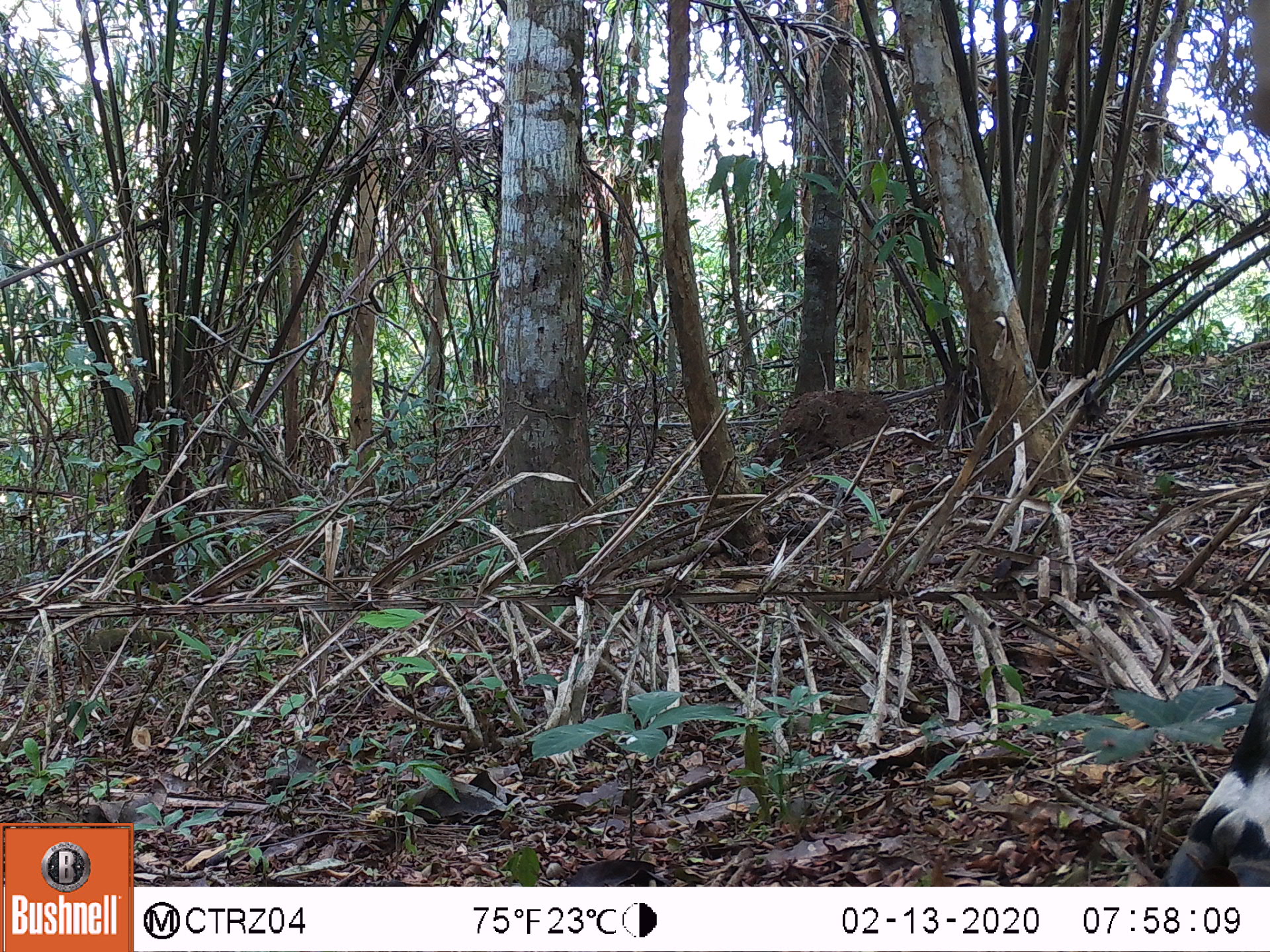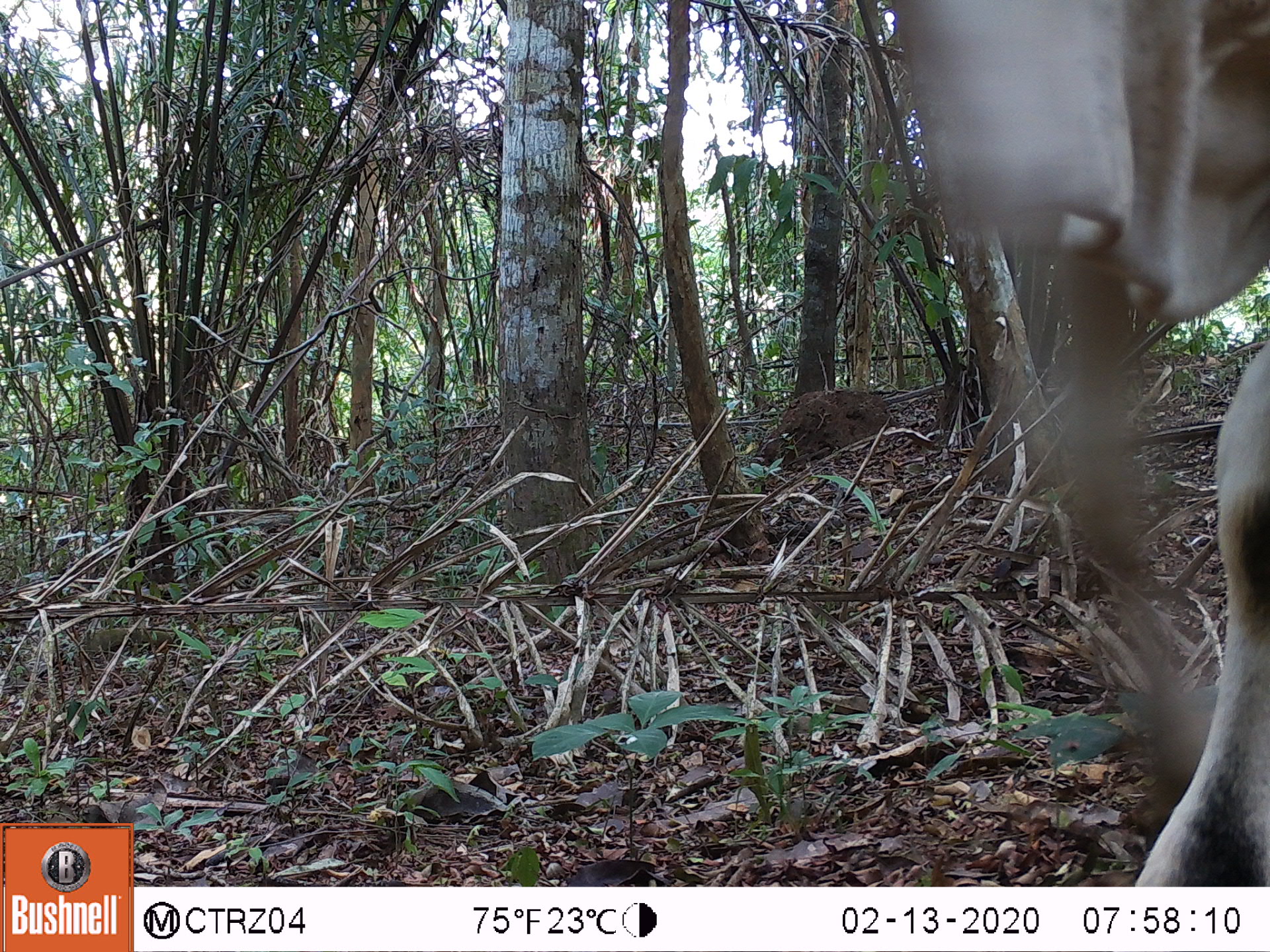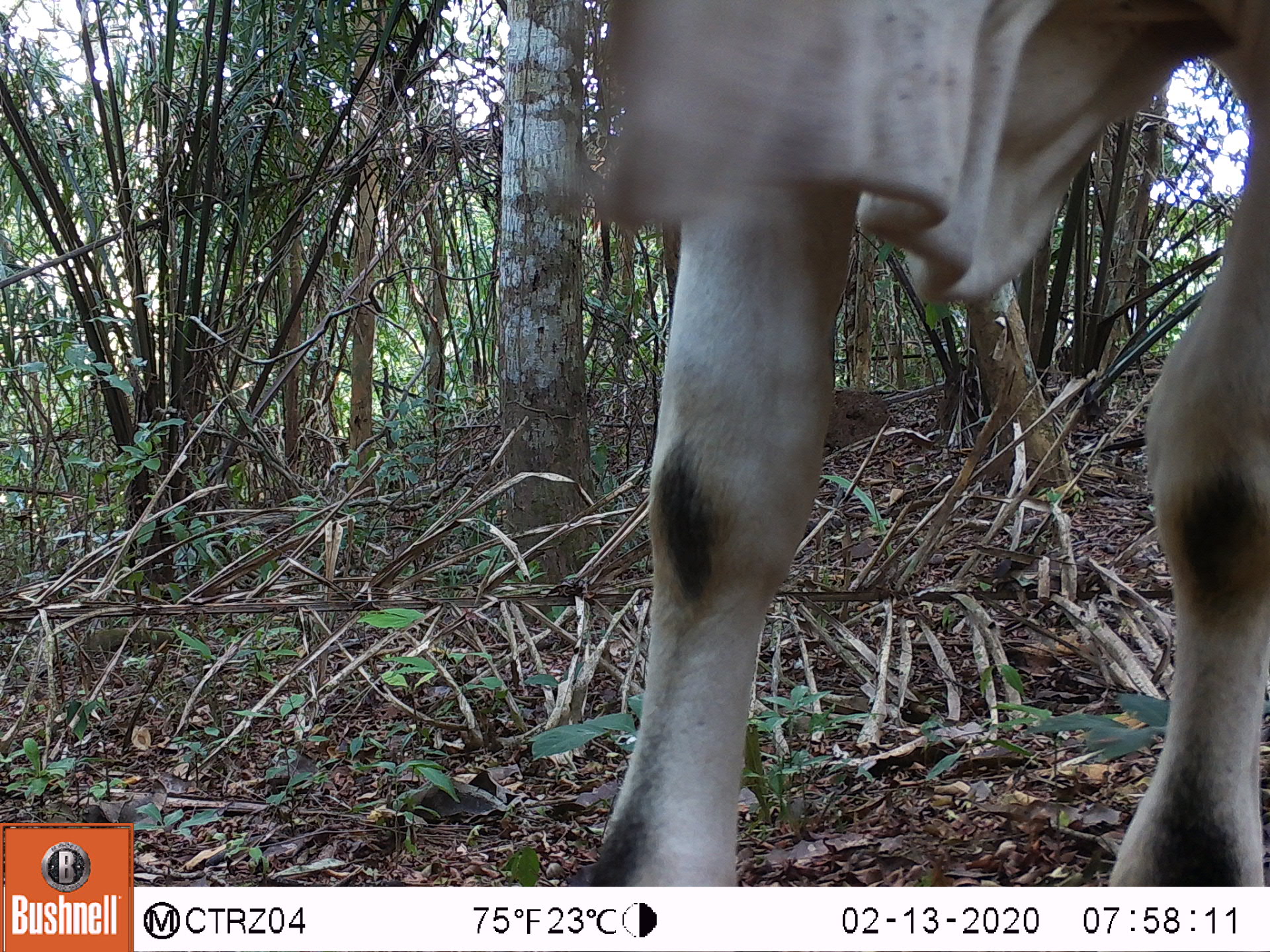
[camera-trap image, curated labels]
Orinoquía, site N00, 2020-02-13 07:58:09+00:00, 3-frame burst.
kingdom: Animalia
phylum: Chordata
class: Mammalia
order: Artiodactyla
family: Bovidae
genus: Bos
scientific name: Bos taurus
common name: cow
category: cattle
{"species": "cattle (cow) (Bos taurus)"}